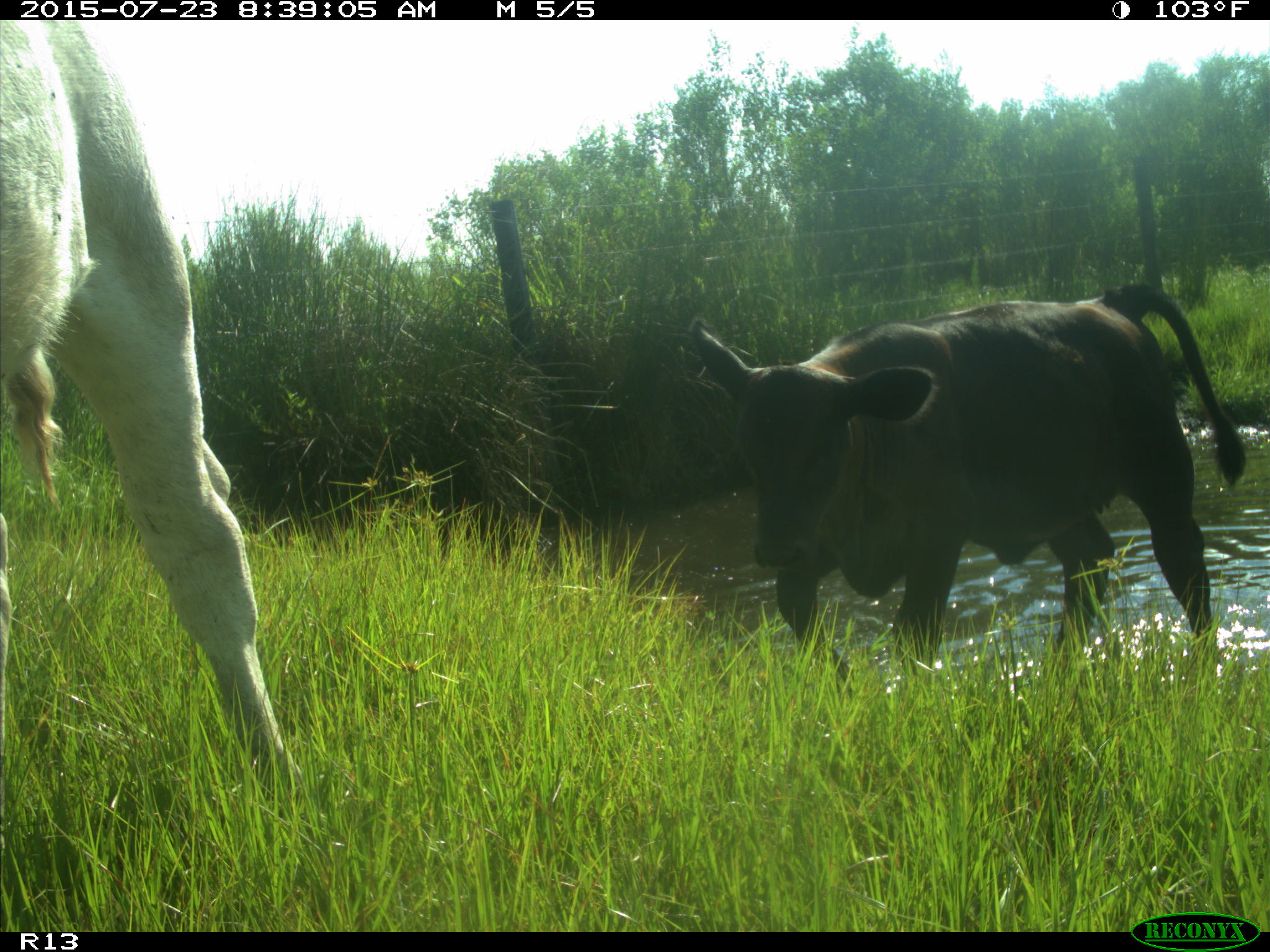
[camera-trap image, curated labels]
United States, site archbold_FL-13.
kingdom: Animalia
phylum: Chordata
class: Mammalia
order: Artiodactyla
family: Bovidae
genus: Bos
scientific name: Bos taurus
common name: domestic cow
Bos taurus (domestic cow).